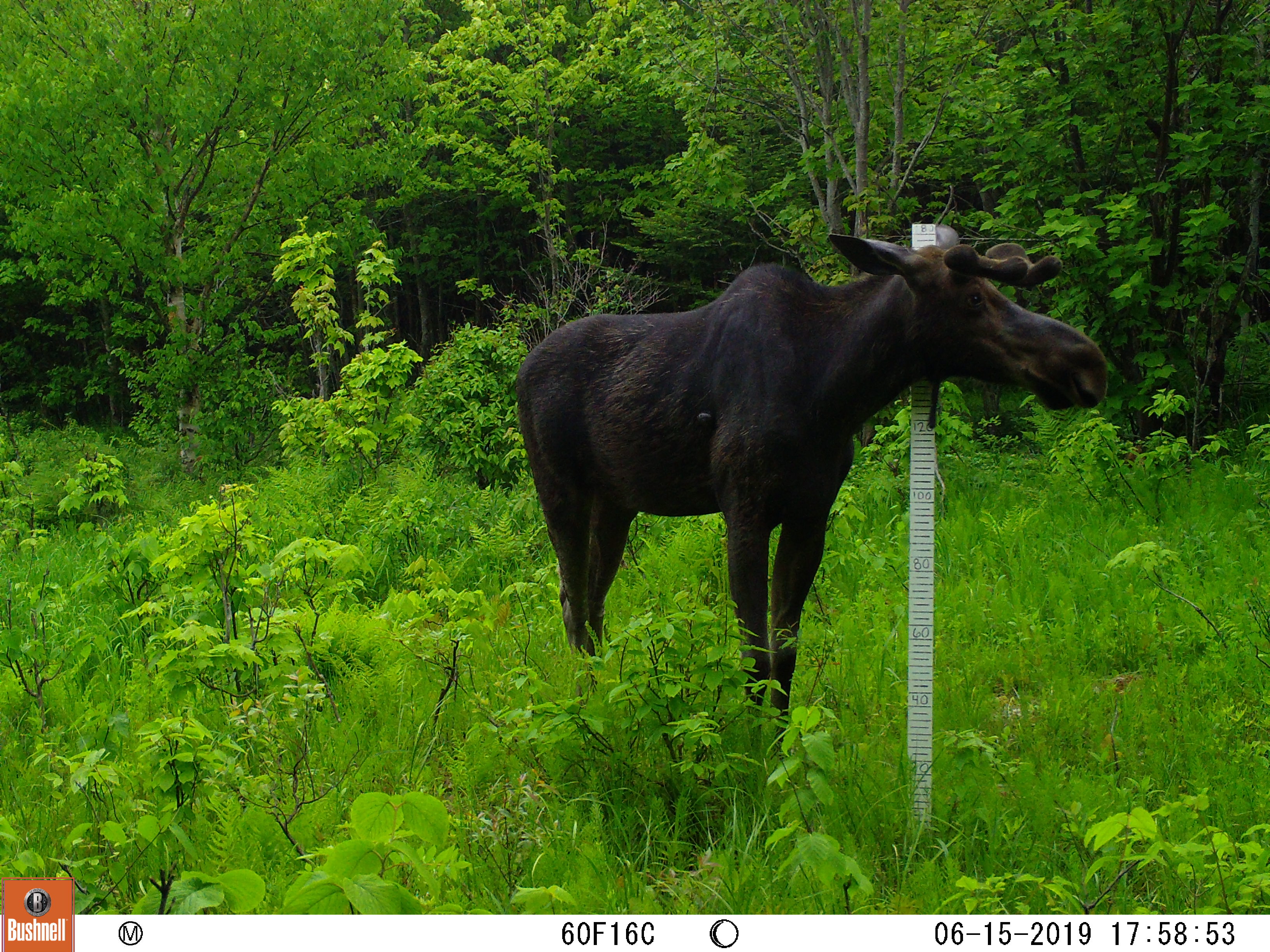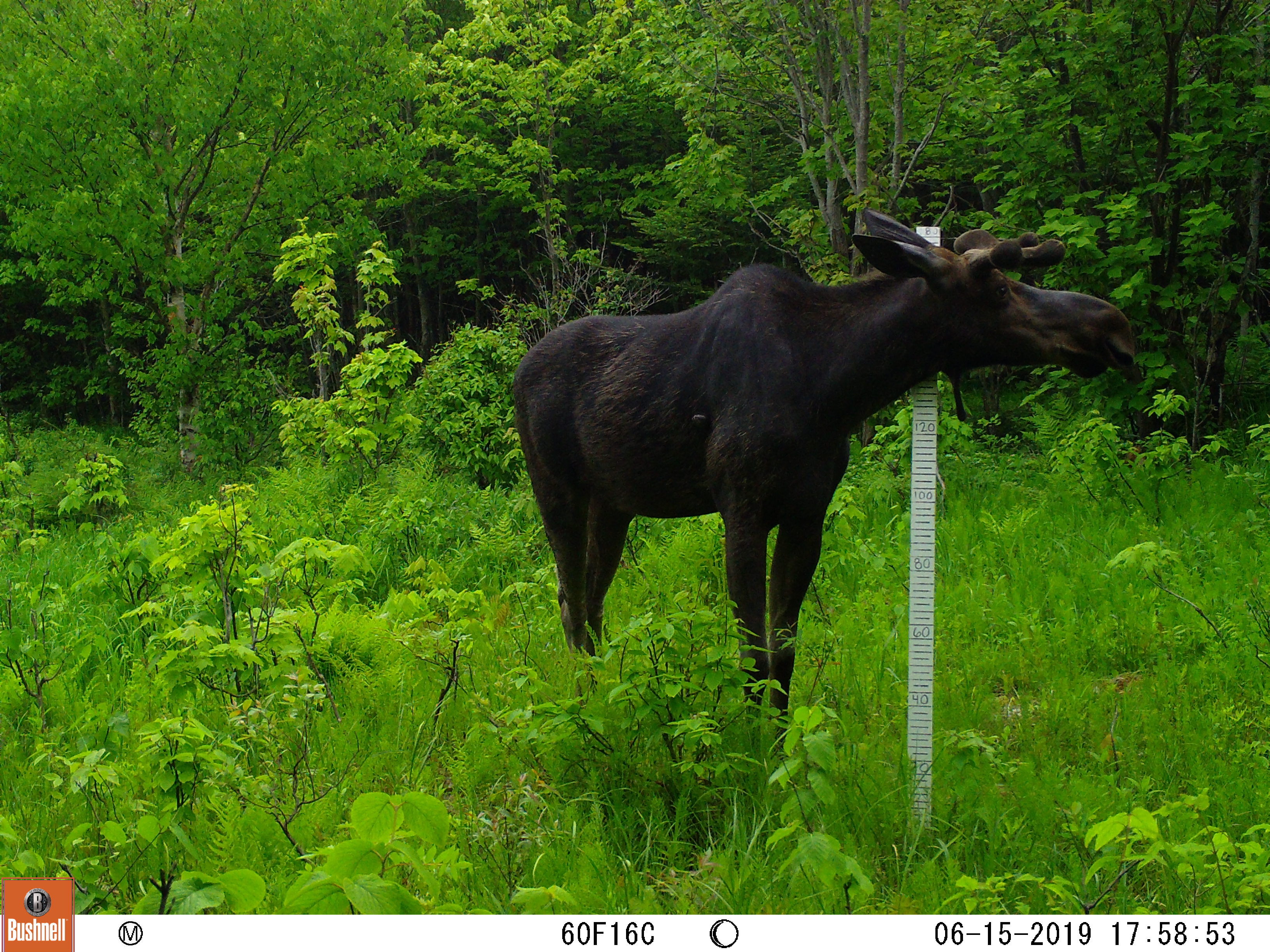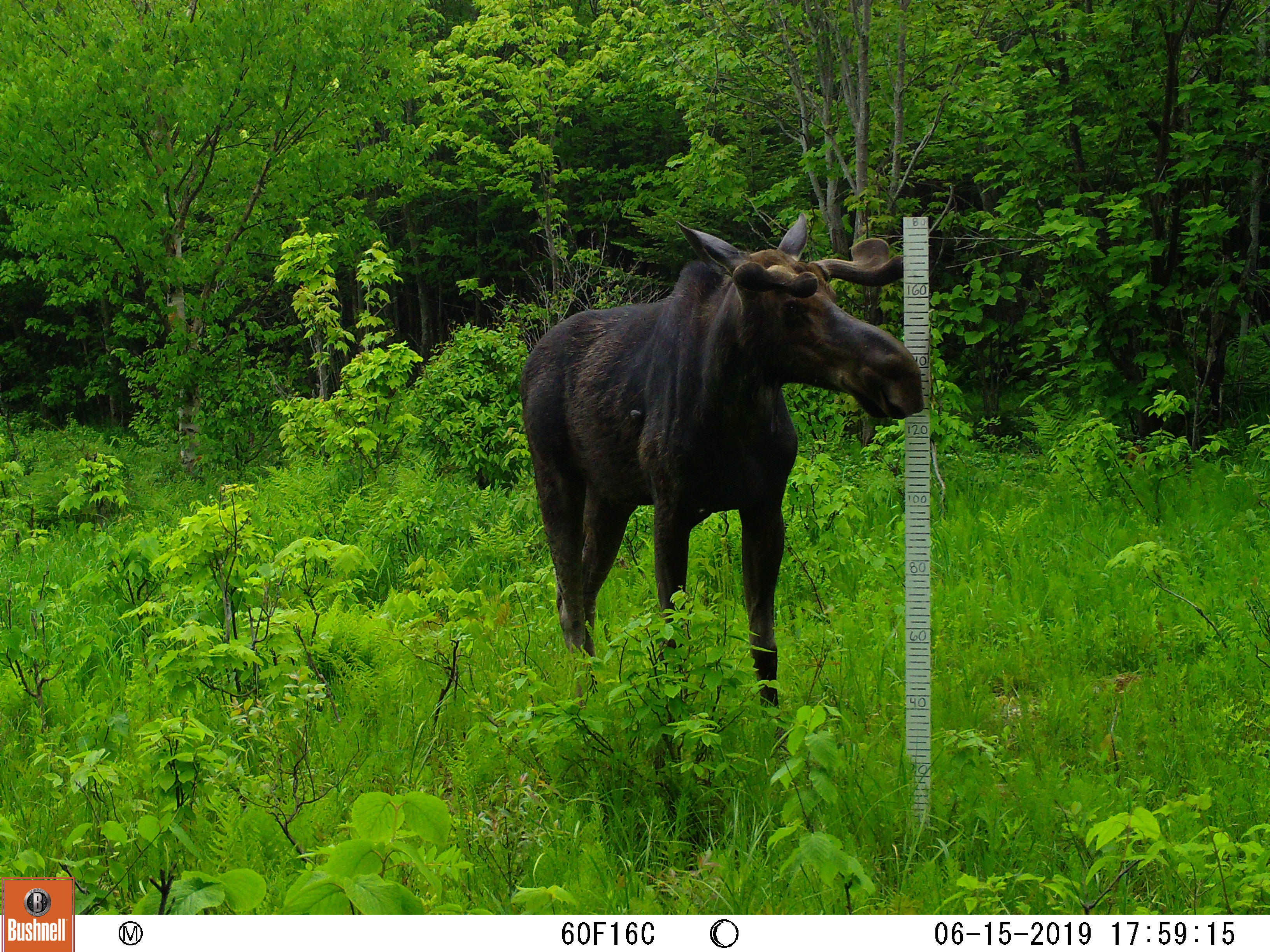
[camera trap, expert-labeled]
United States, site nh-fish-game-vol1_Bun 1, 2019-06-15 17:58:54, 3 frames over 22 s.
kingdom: Animalia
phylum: Chordata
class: Mammalia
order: Artiodactyla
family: Cervidae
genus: Alces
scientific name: Alces alces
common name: moose